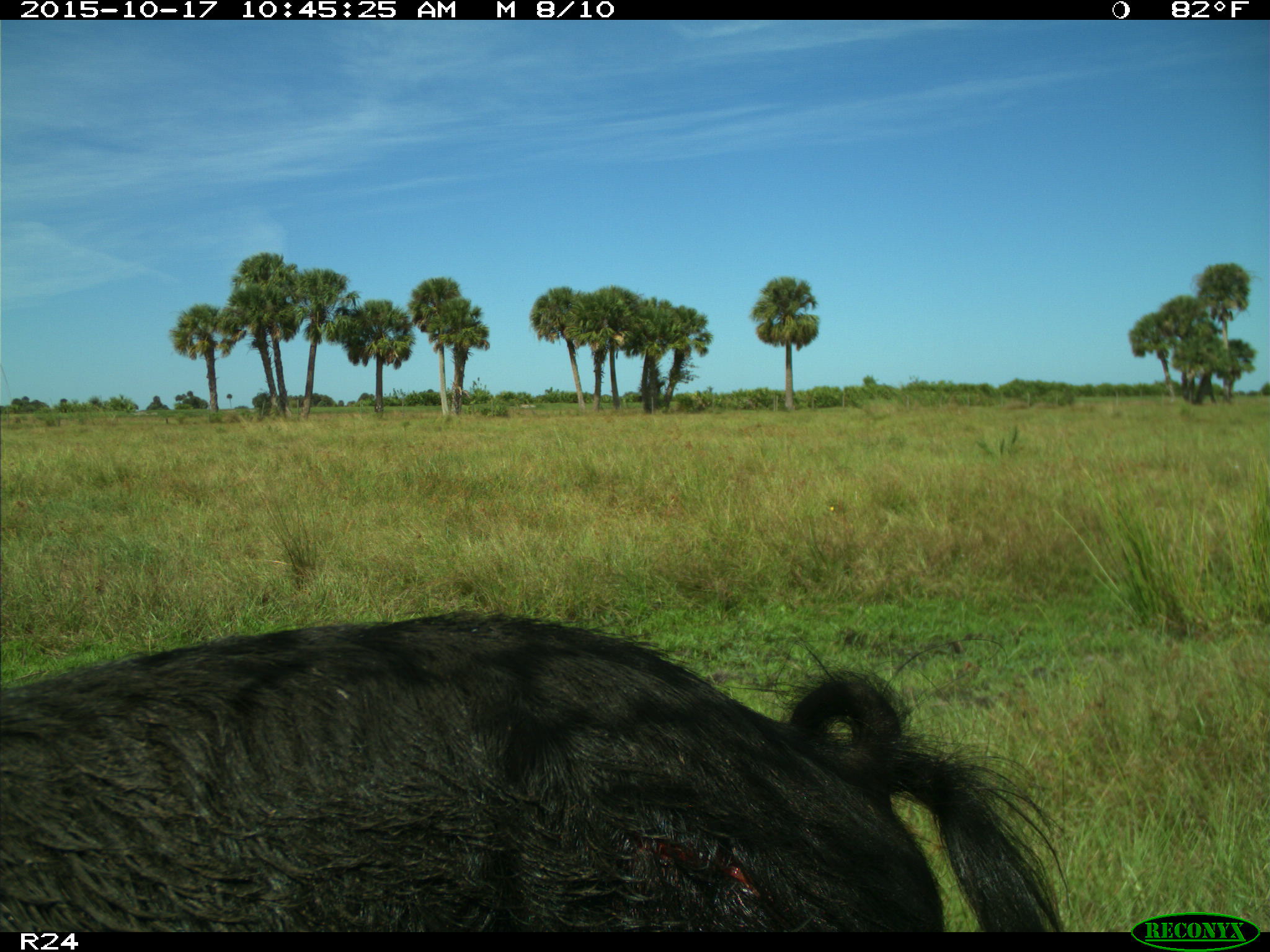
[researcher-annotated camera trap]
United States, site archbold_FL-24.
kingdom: Animalia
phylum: Chordata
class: Mammalia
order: Artiodactyla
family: Suidae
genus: Sus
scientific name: Sus scrofa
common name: wild boar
Sus scrofa (wild boar).